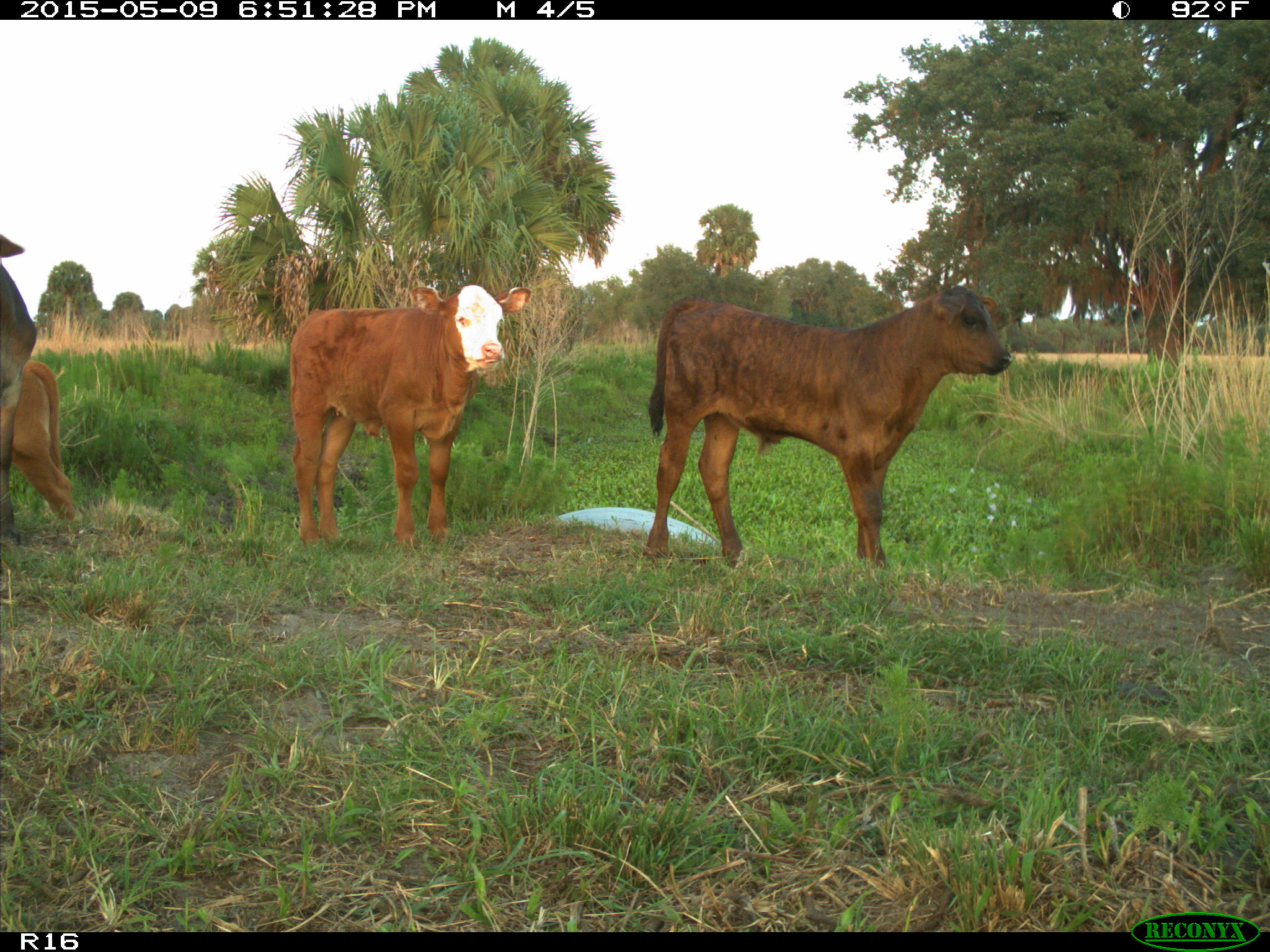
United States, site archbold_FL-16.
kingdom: Animalia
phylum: Chordata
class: Mammalia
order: Artiodactyla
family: Bovidae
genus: Bos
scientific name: Bos taurus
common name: domestic cow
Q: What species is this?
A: Bos taurus (domestic cow).